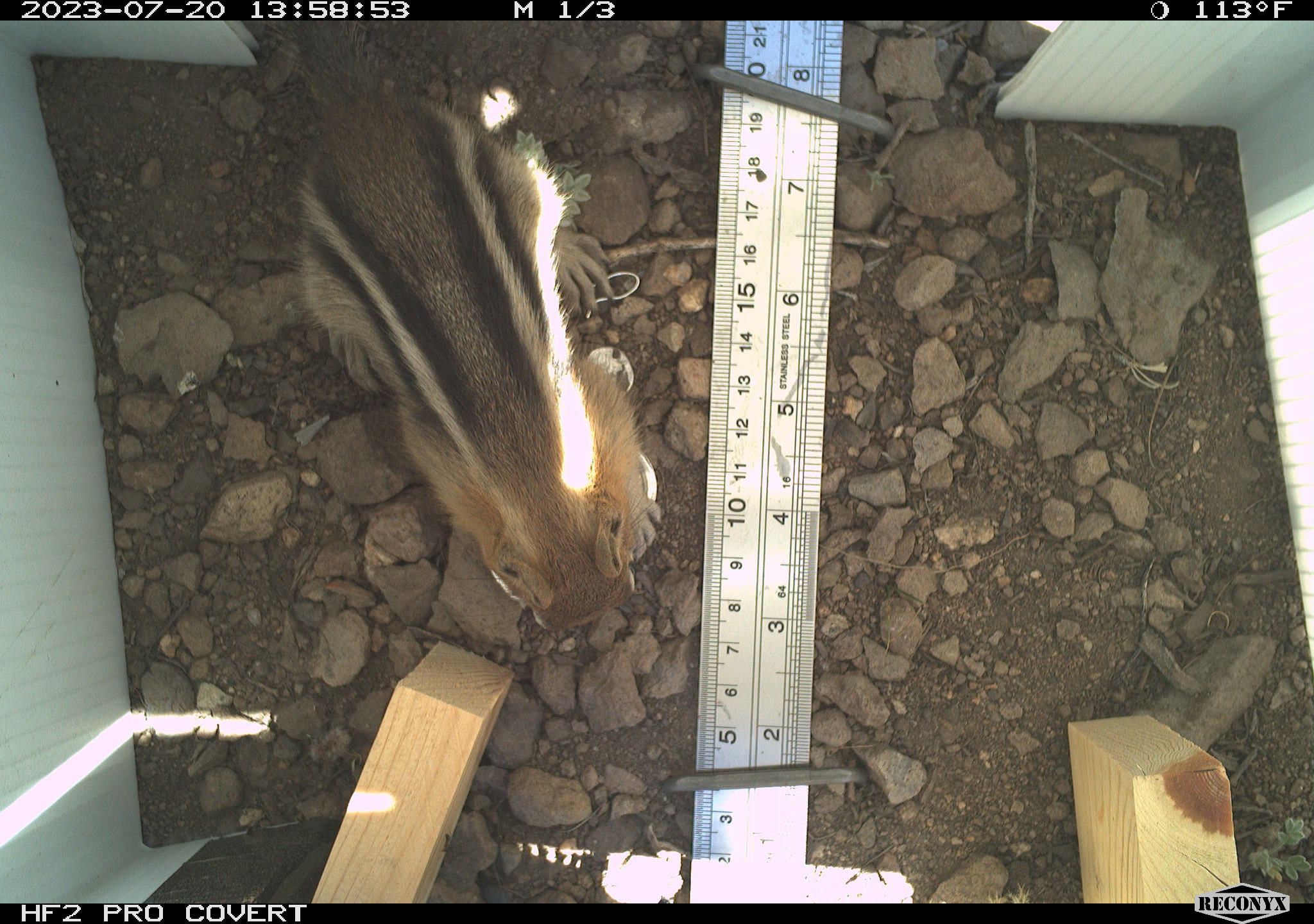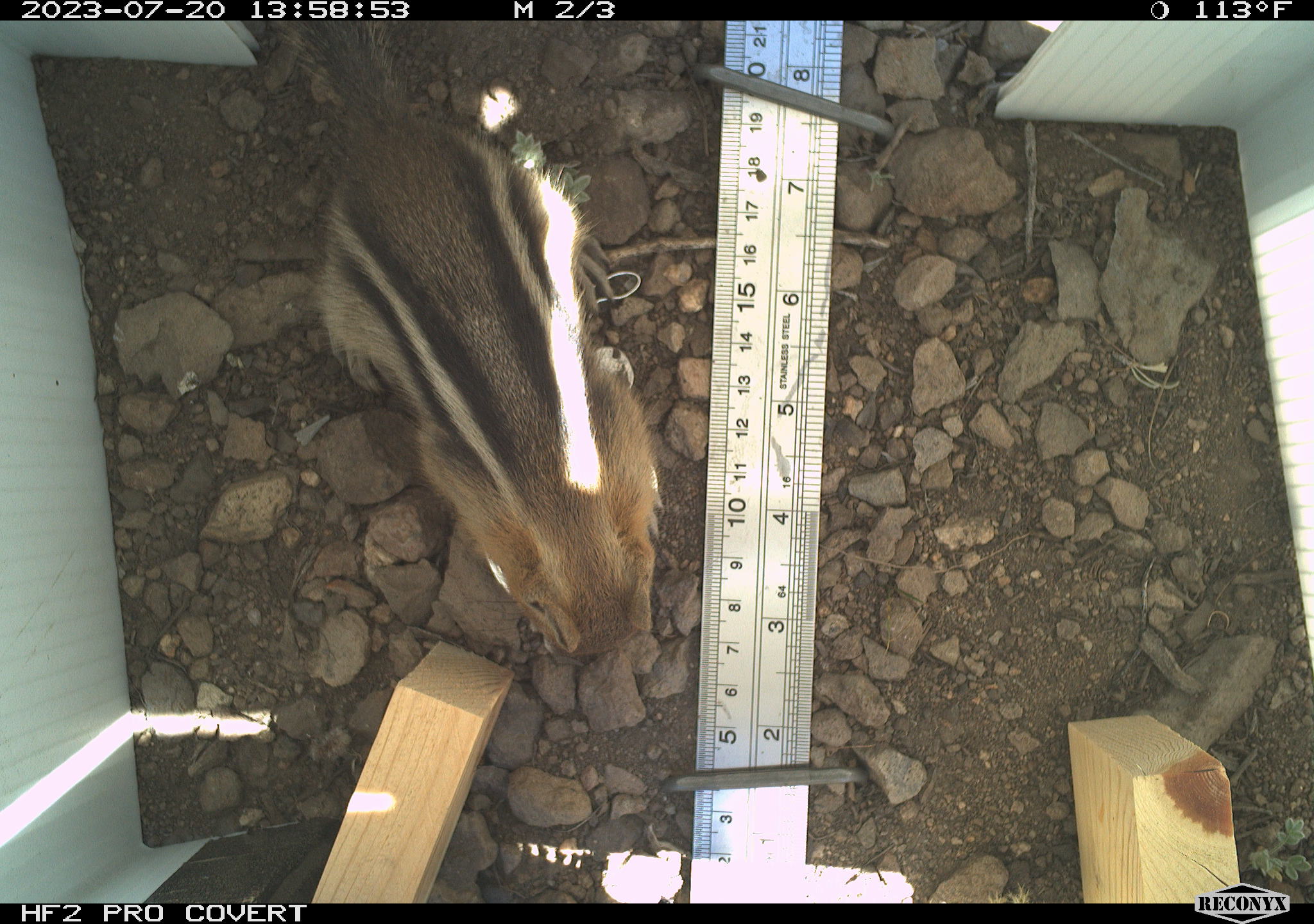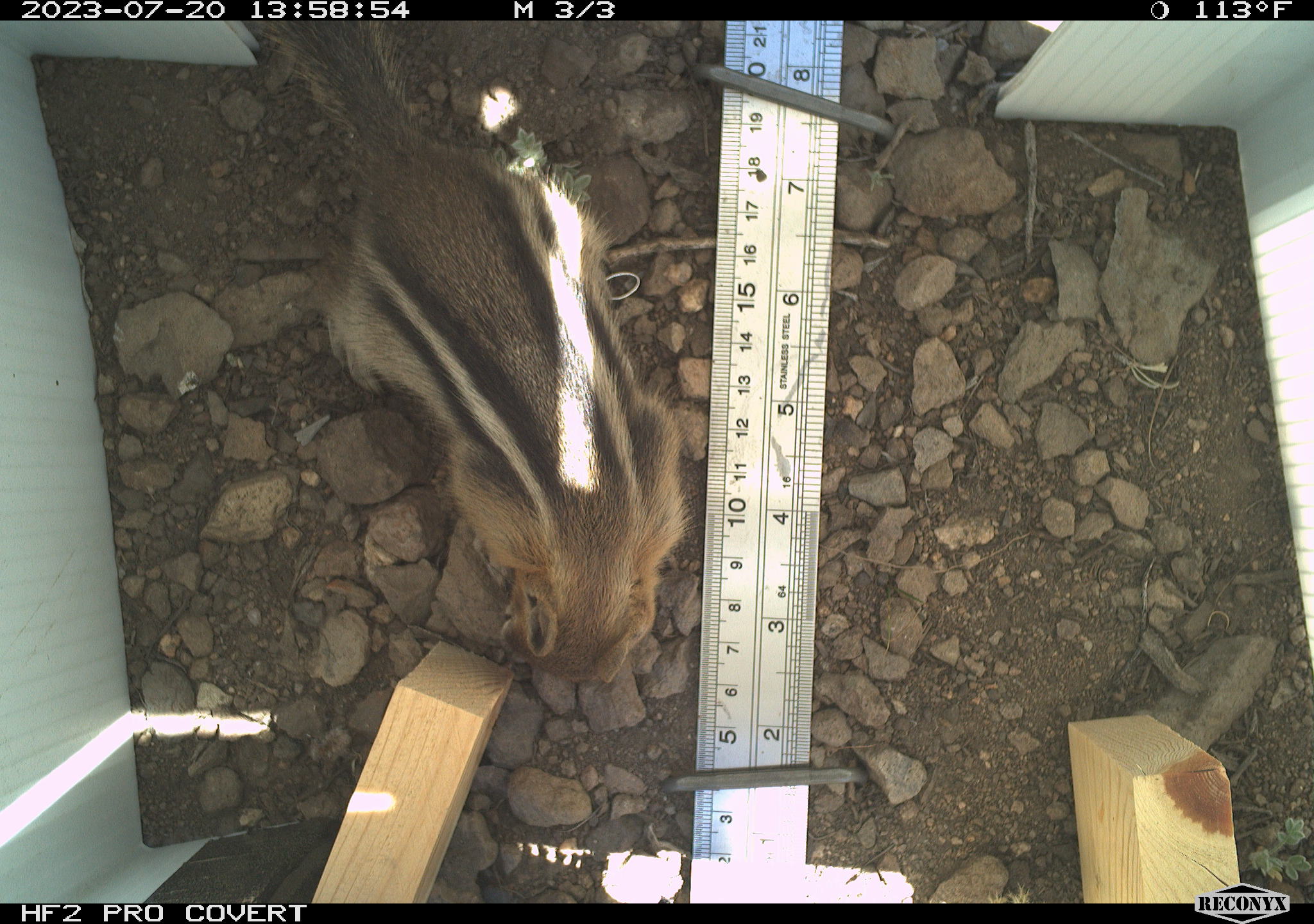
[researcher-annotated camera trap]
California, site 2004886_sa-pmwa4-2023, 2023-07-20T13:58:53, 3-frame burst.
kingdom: Animalia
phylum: Chordata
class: Mammalia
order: Rodentia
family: Sciuridae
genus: Callospermophilus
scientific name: Callospermophilus lateralis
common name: golden mantled ground squirrel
Golden mantled ground squirrel (Callospermophilus lateralis).